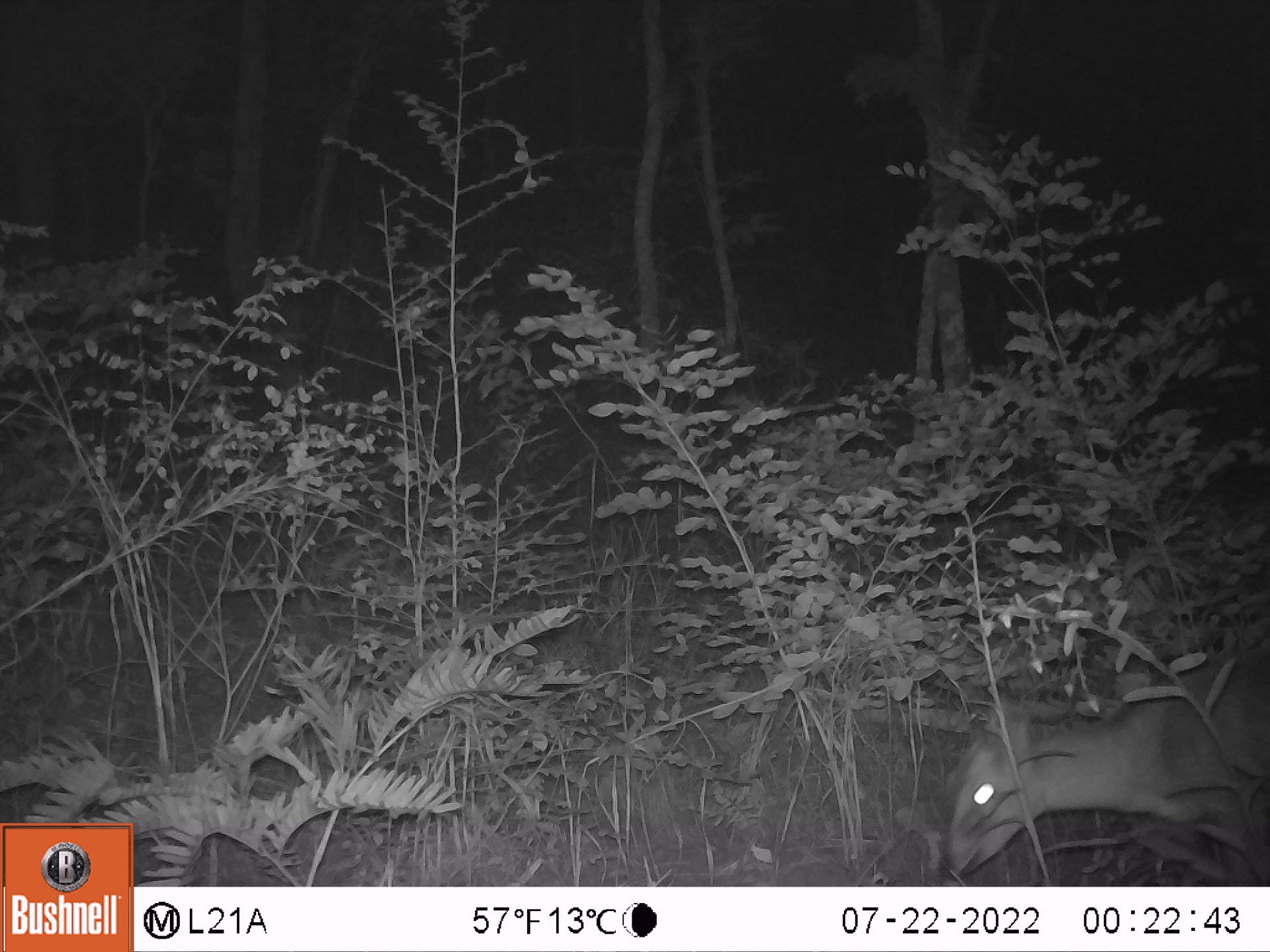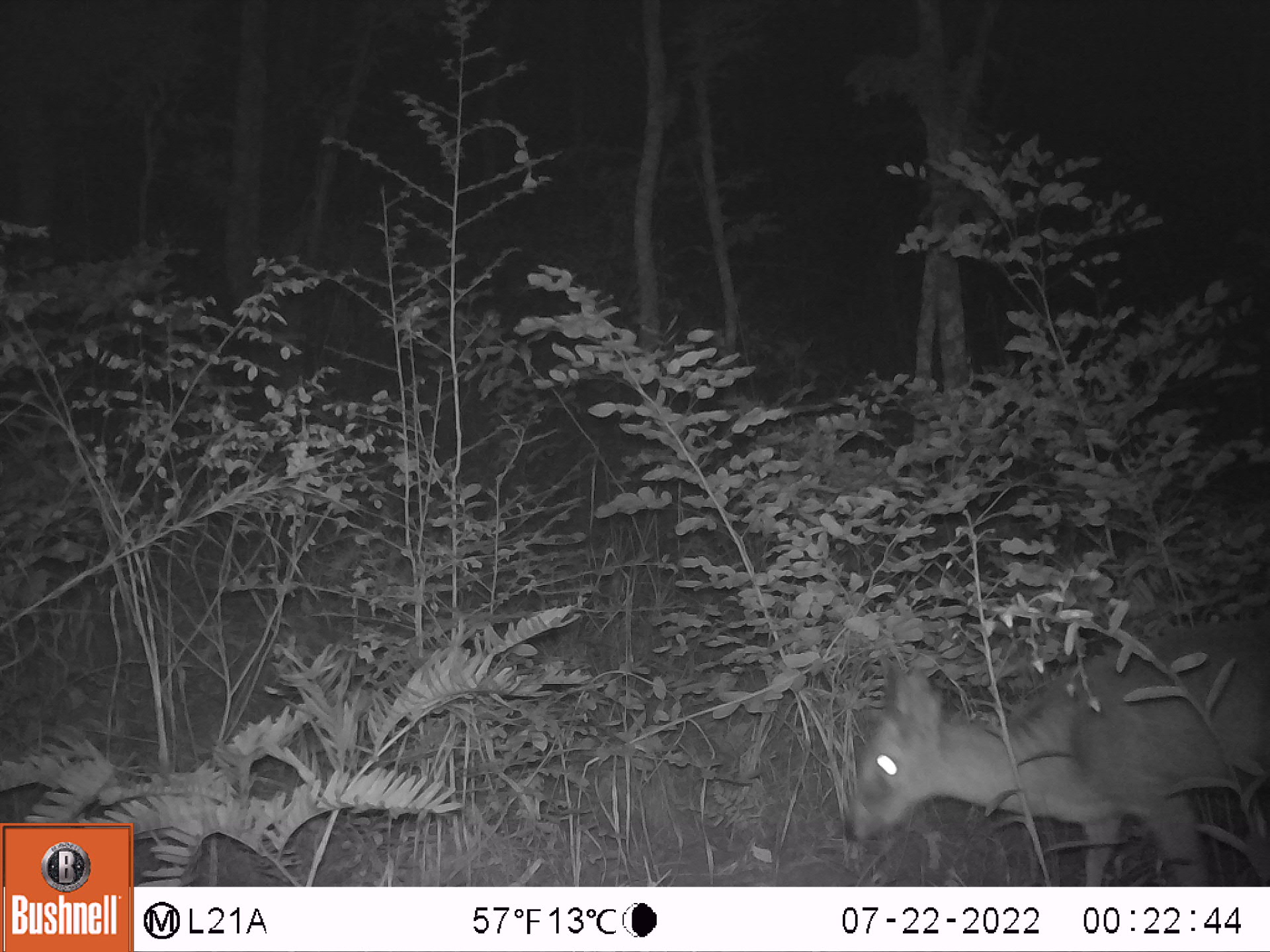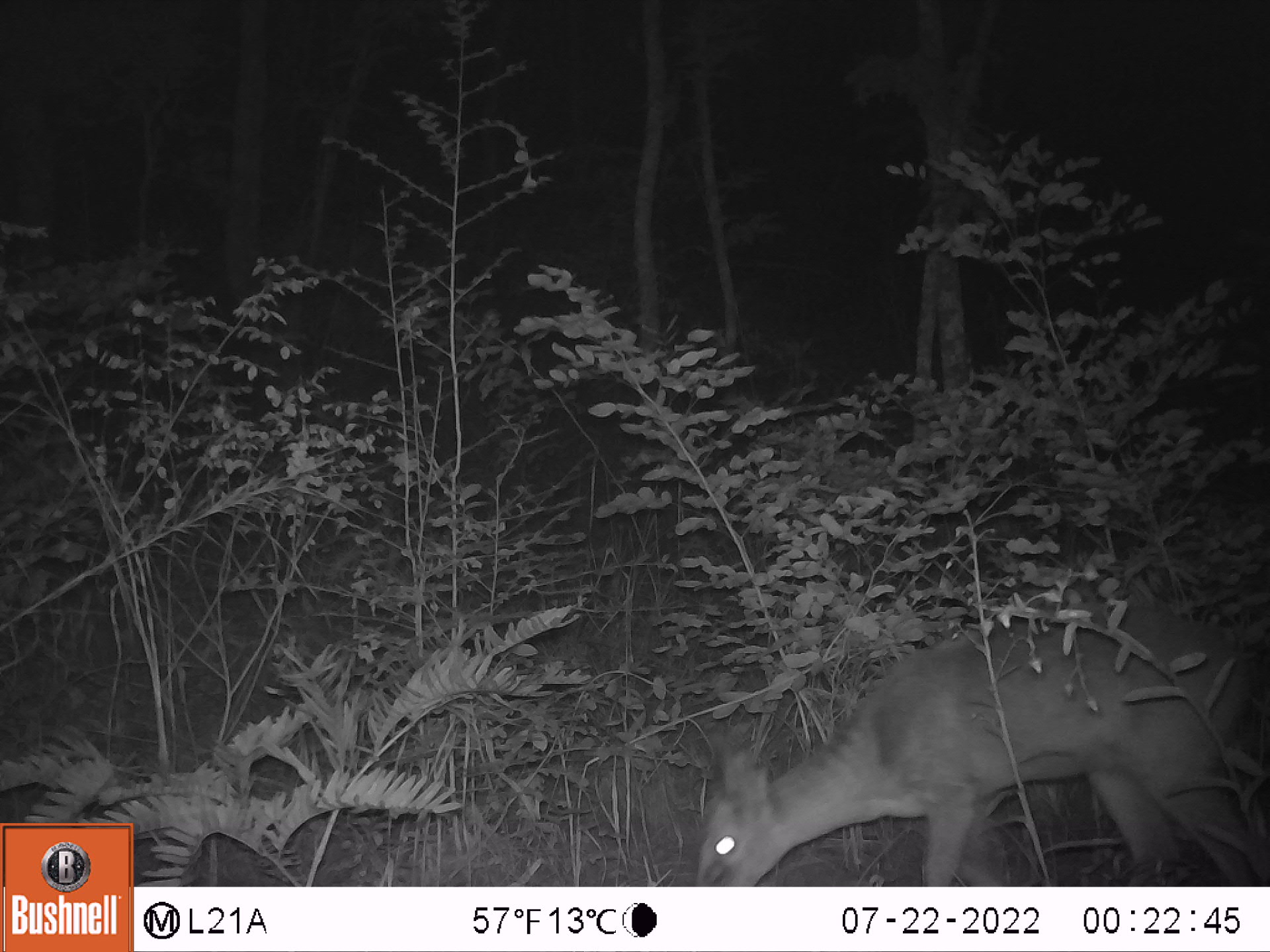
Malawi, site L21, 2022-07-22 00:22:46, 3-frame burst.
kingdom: Animalia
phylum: Chordata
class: Mammalia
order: Artiodactyla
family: Bovidae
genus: Sylvicapra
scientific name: Sylvicapra grimmia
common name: common duiker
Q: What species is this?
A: Common duiker (Sylvicapra grimmia).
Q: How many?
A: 1.